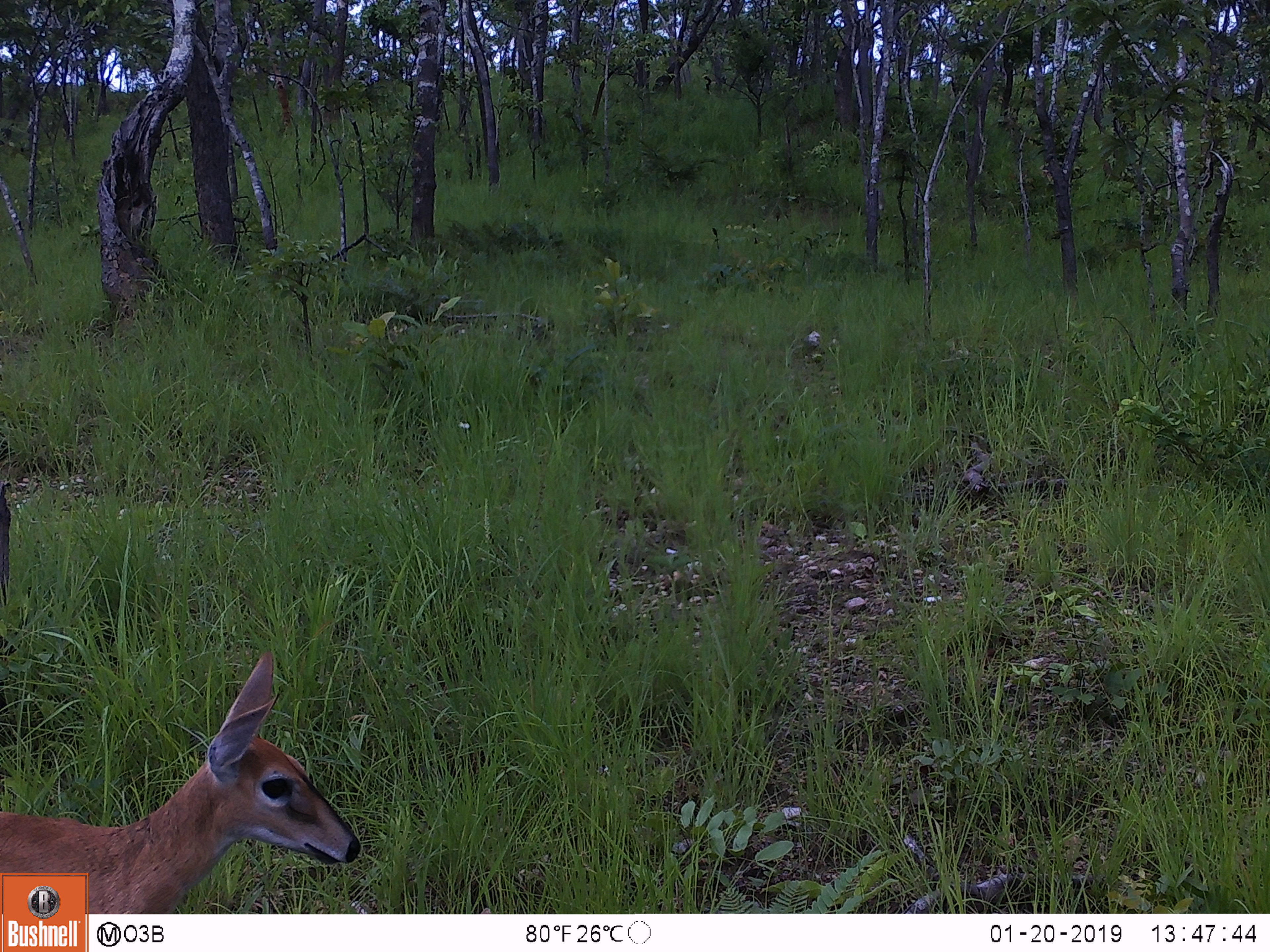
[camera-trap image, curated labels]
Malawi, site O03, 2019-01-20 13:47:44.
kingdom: Animalia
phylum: Chordata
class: Mammalia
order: Primates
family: Cercopithecidae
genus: Cercopithecus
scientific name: Cercopithecus mitis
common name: blue monkey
Blue monkey (Cercopithecus mitis), count 1.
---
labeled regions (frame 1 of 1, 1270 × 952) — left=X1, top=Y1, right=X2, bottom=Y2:
blue monkey: left=90, top=651, right=364, bottom=911